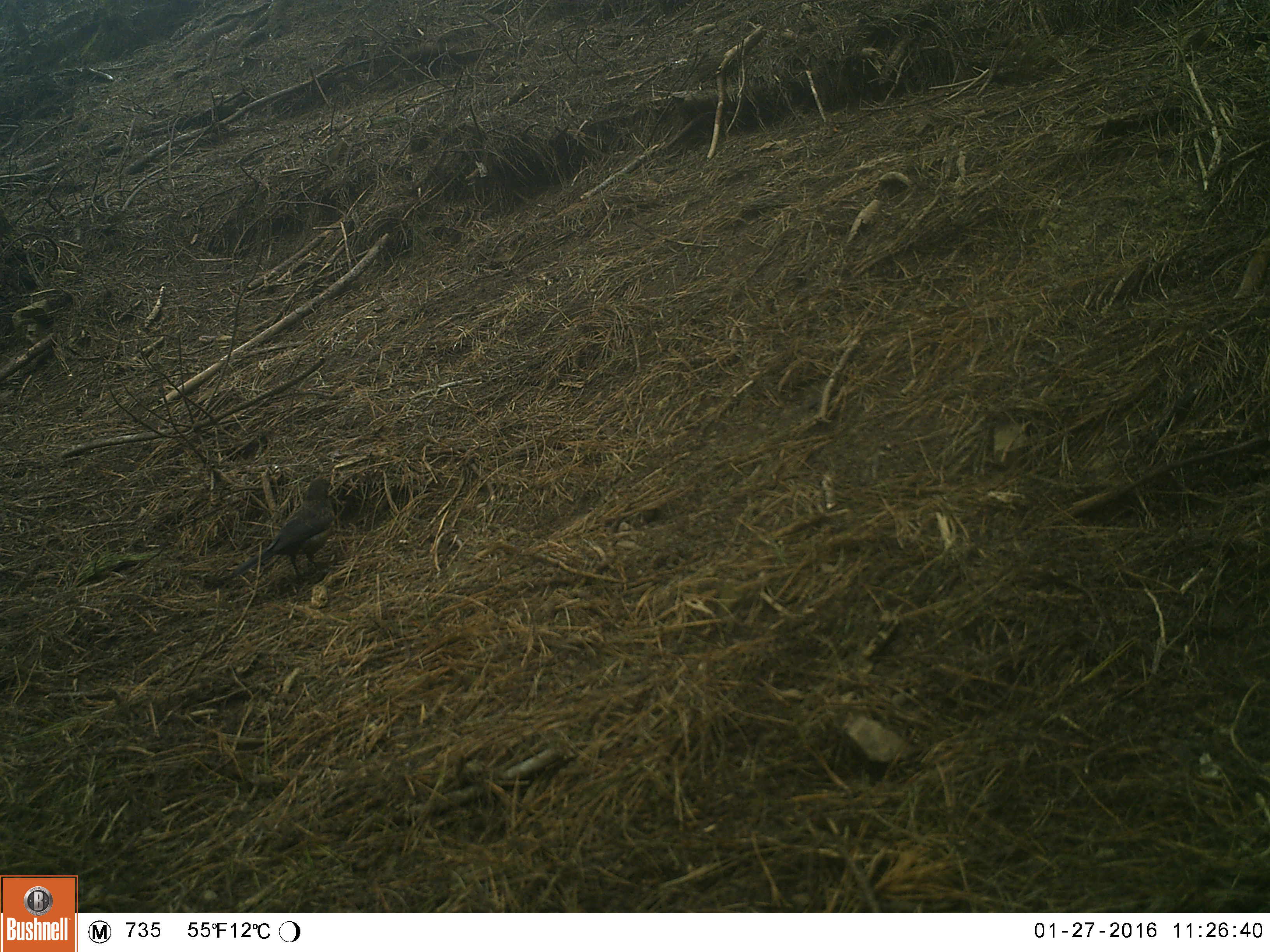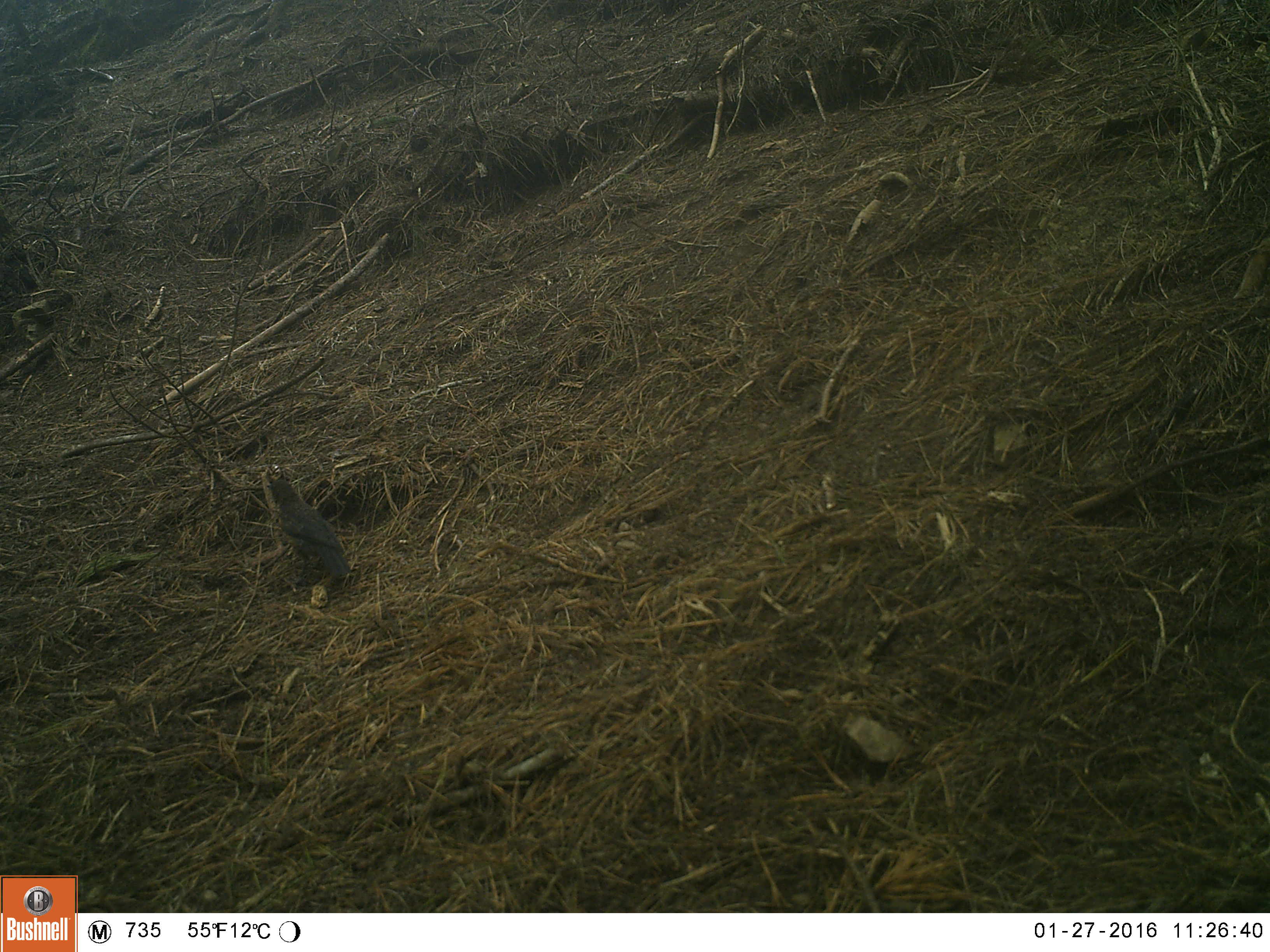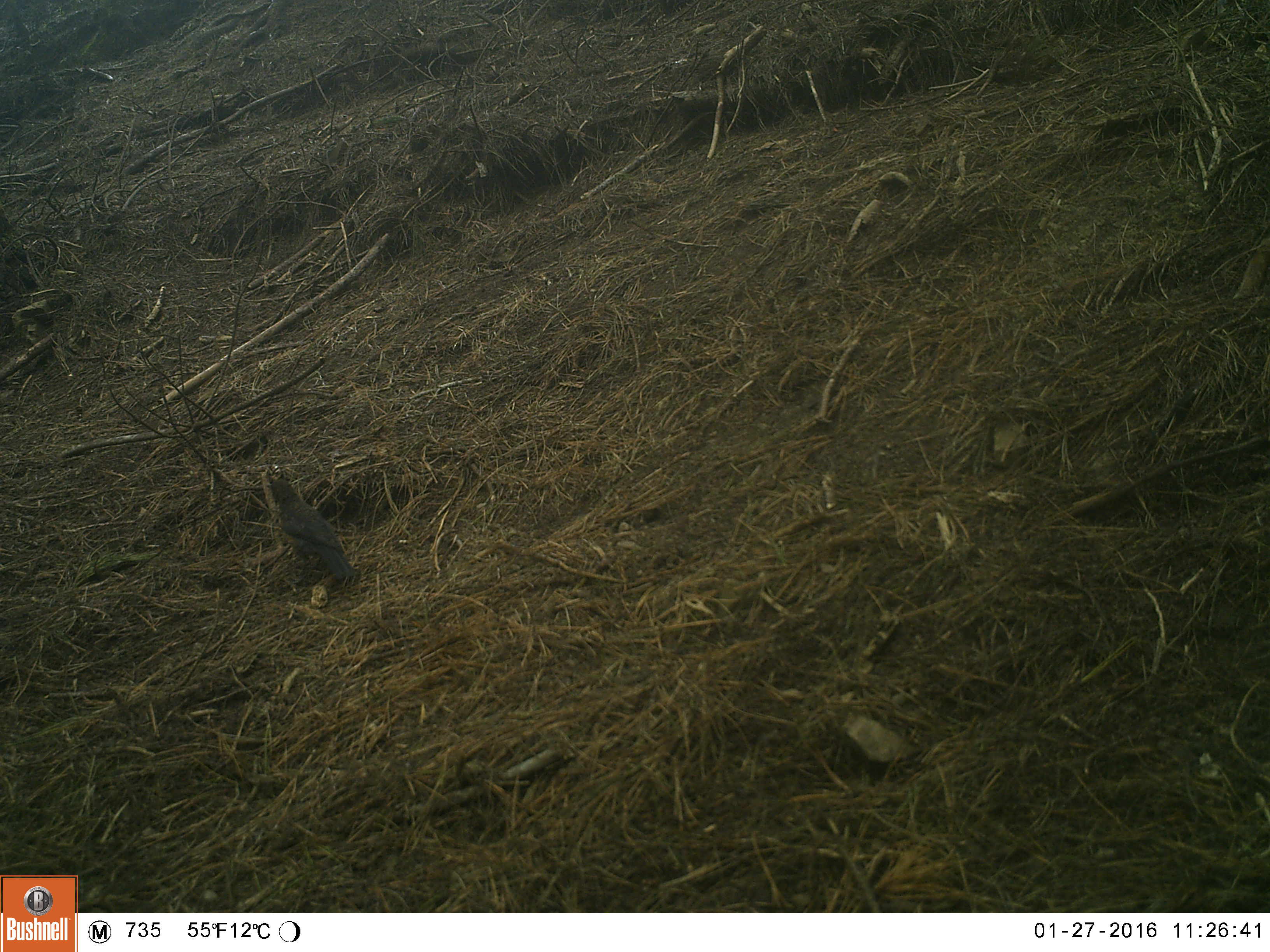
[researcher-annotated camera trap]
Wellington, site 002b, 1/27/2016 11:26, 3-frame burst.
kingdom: Animalia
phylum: Chordata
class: Aves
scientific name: Aves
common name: bird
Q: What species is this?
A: Bird (Aves).